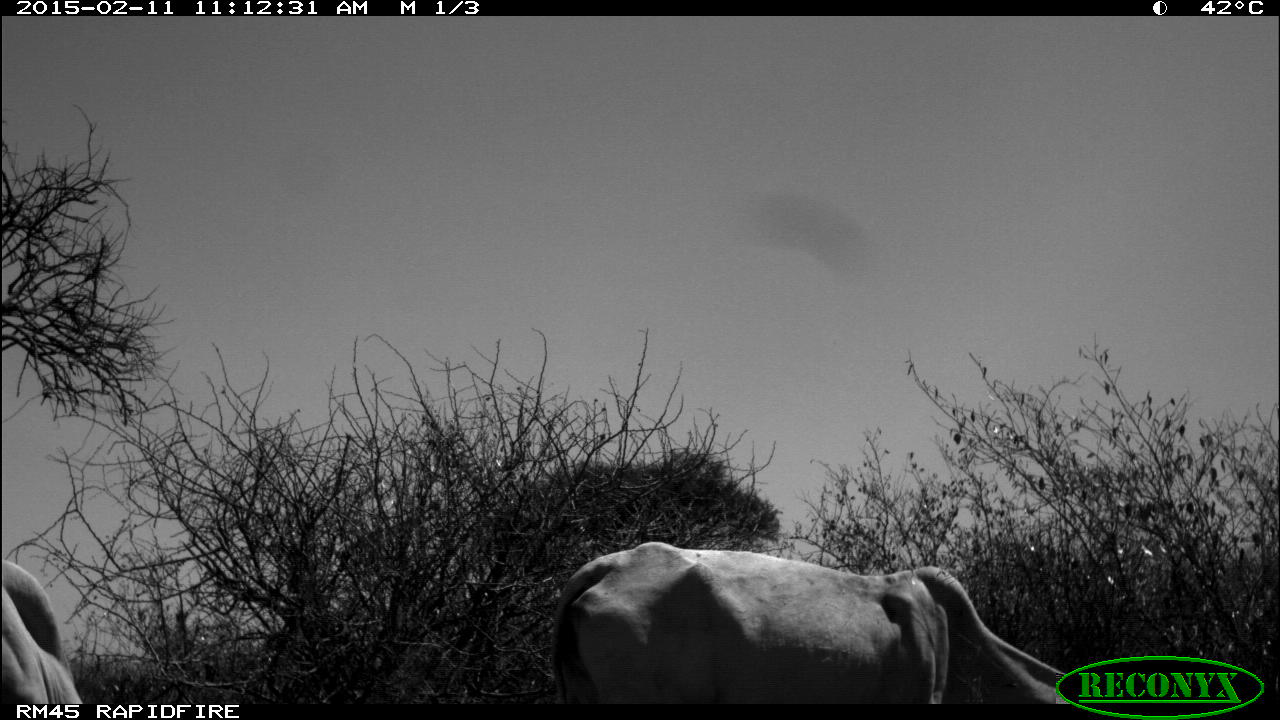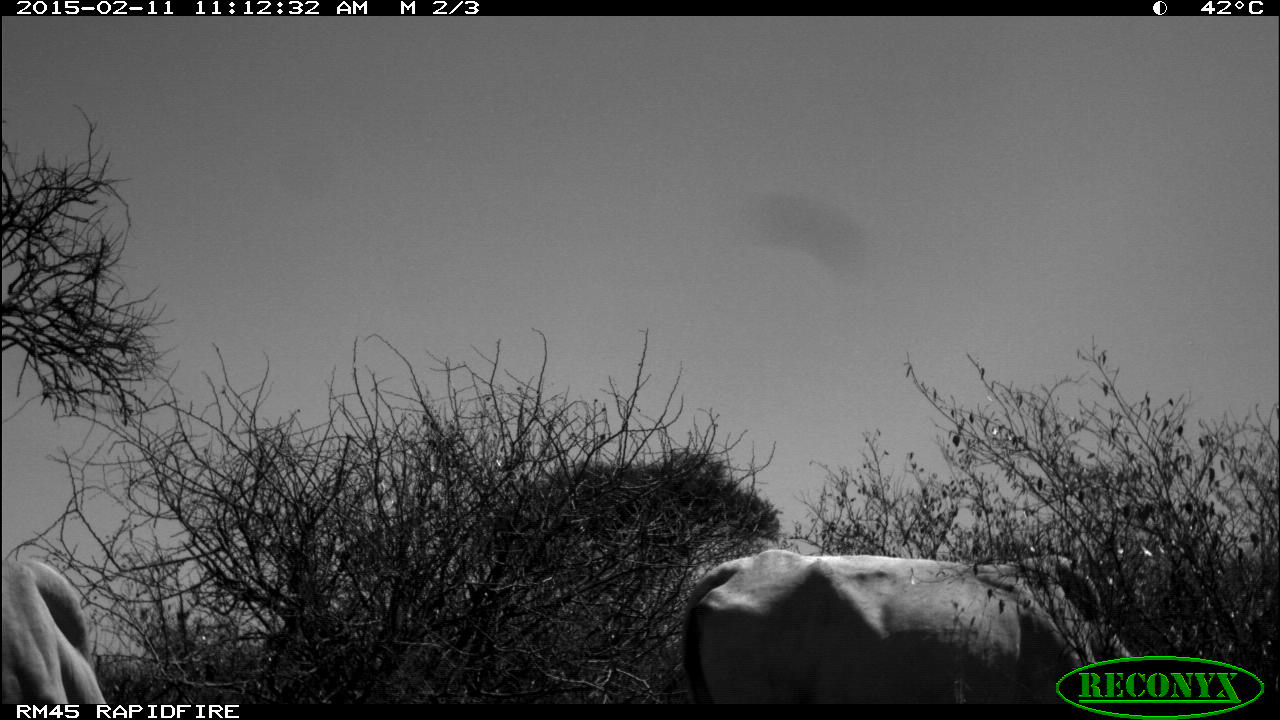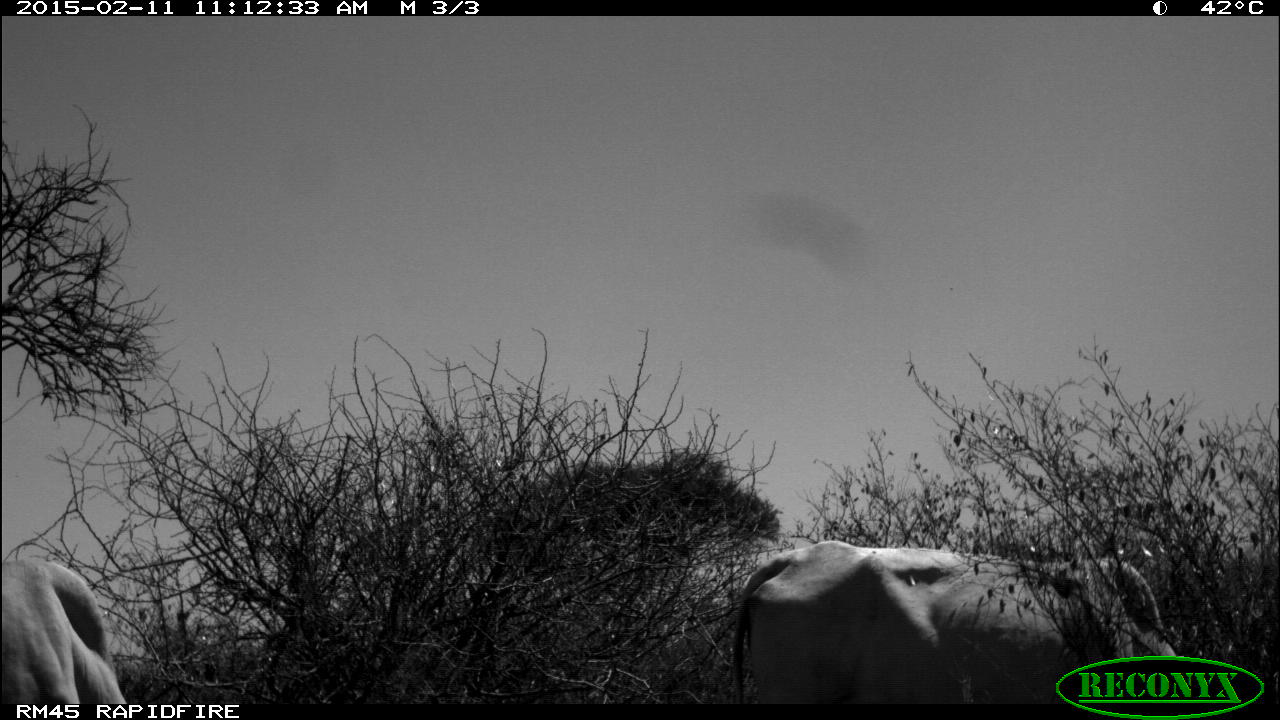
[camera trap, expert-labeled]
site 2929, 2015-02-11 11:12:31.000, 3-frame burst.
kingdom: Animalia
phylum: Chordata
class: Mammalia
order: Artiodactyla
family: Bovidae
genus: Bos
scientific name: Bos taurus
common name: domestic cattle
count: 5